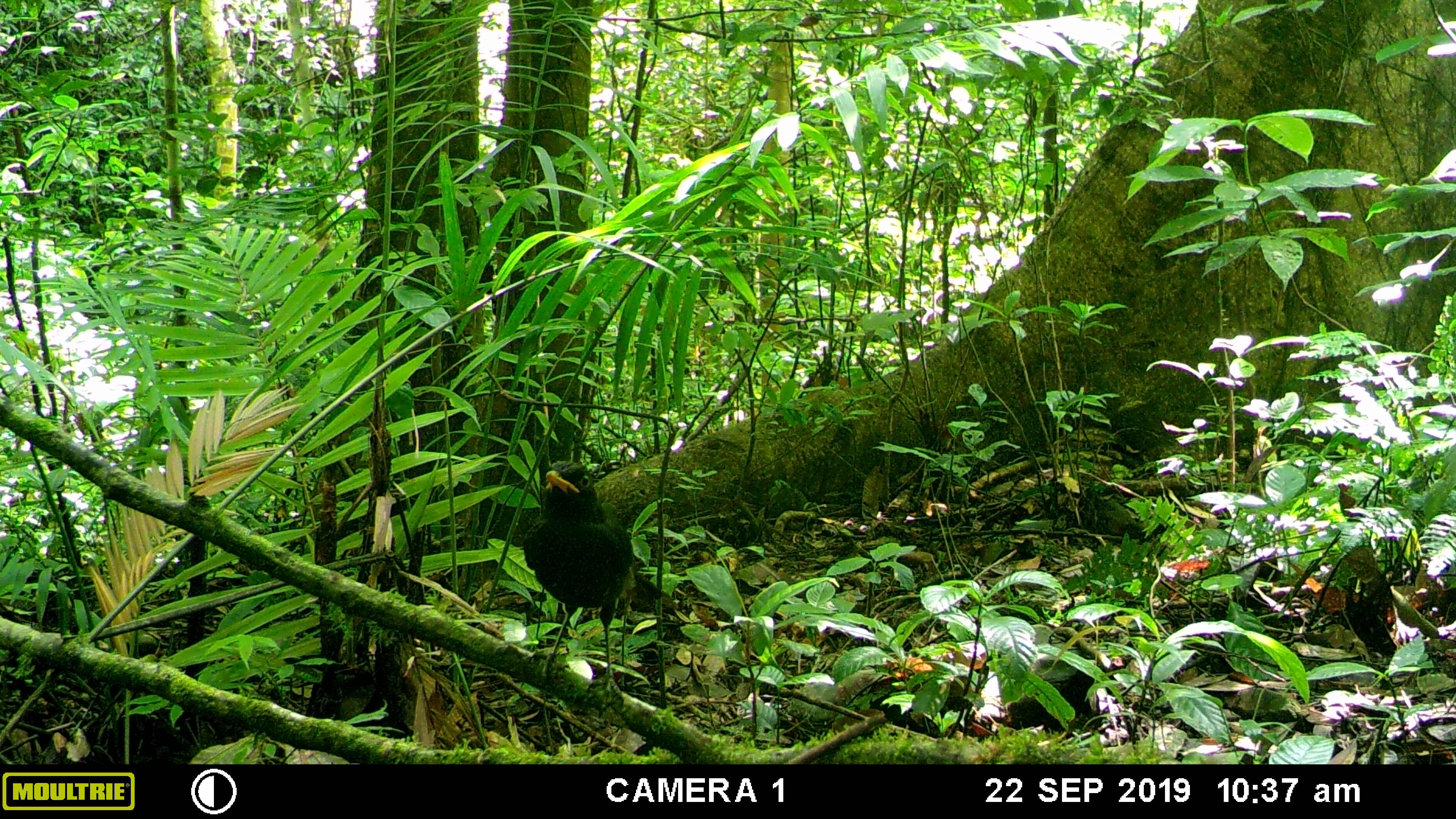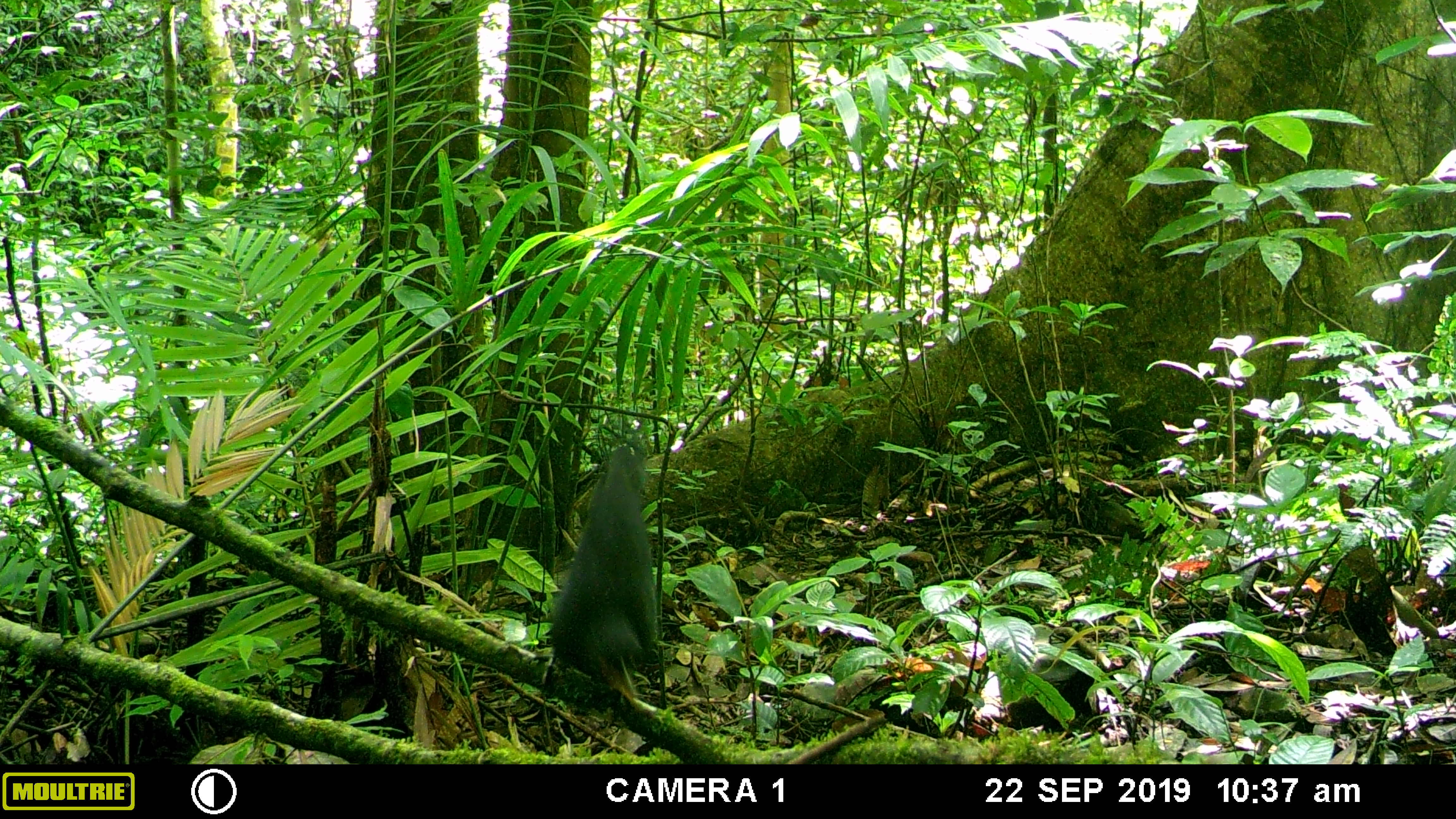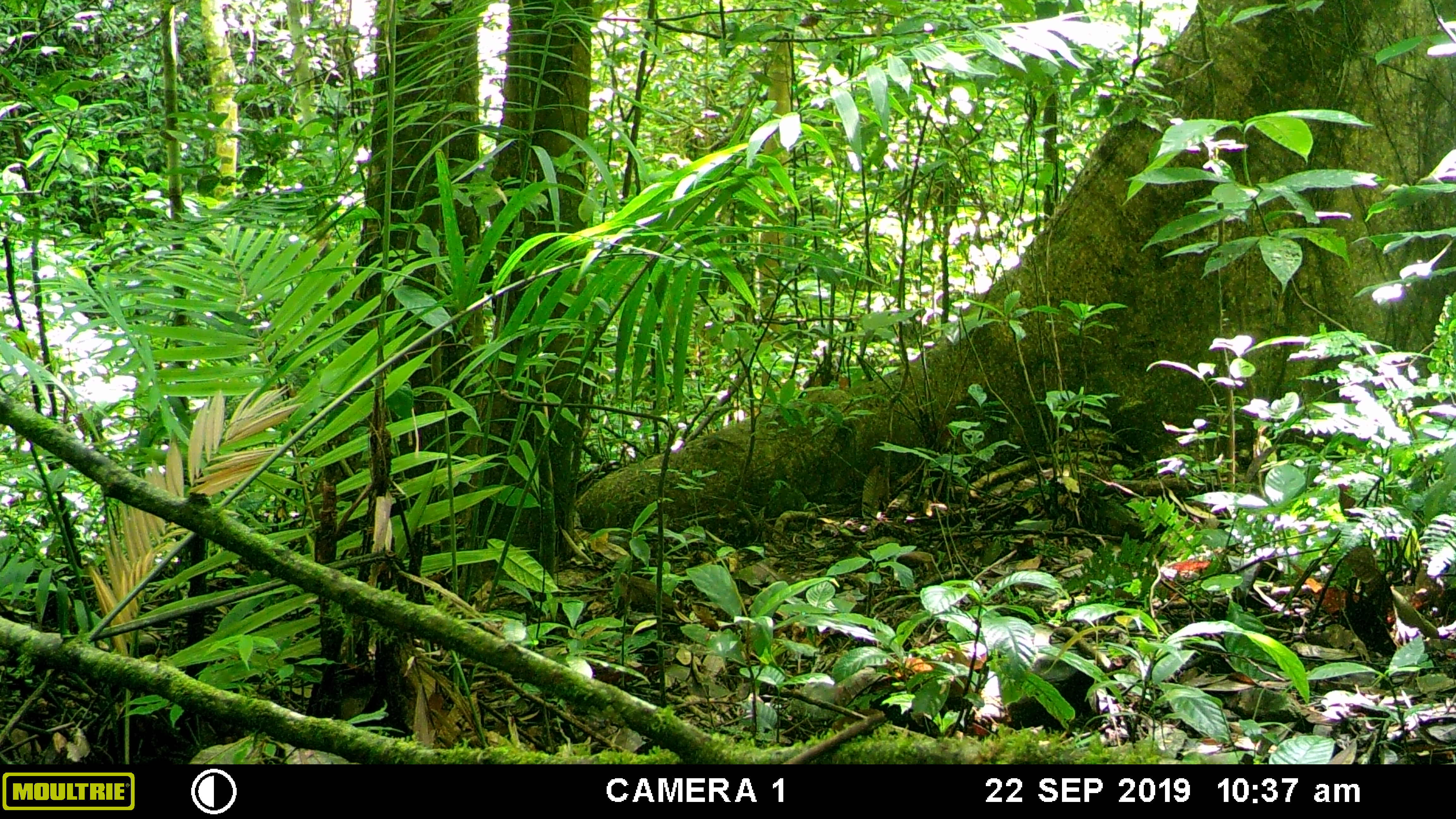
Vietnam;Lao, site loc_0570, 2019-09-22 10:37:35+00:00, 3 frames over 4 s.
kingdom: Animalia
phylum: Chordata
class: Aves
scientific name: Aves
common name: bird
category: unidentified bird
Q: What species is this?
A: Unidentified bird (bird) (Aves).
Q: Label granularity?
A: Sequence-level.